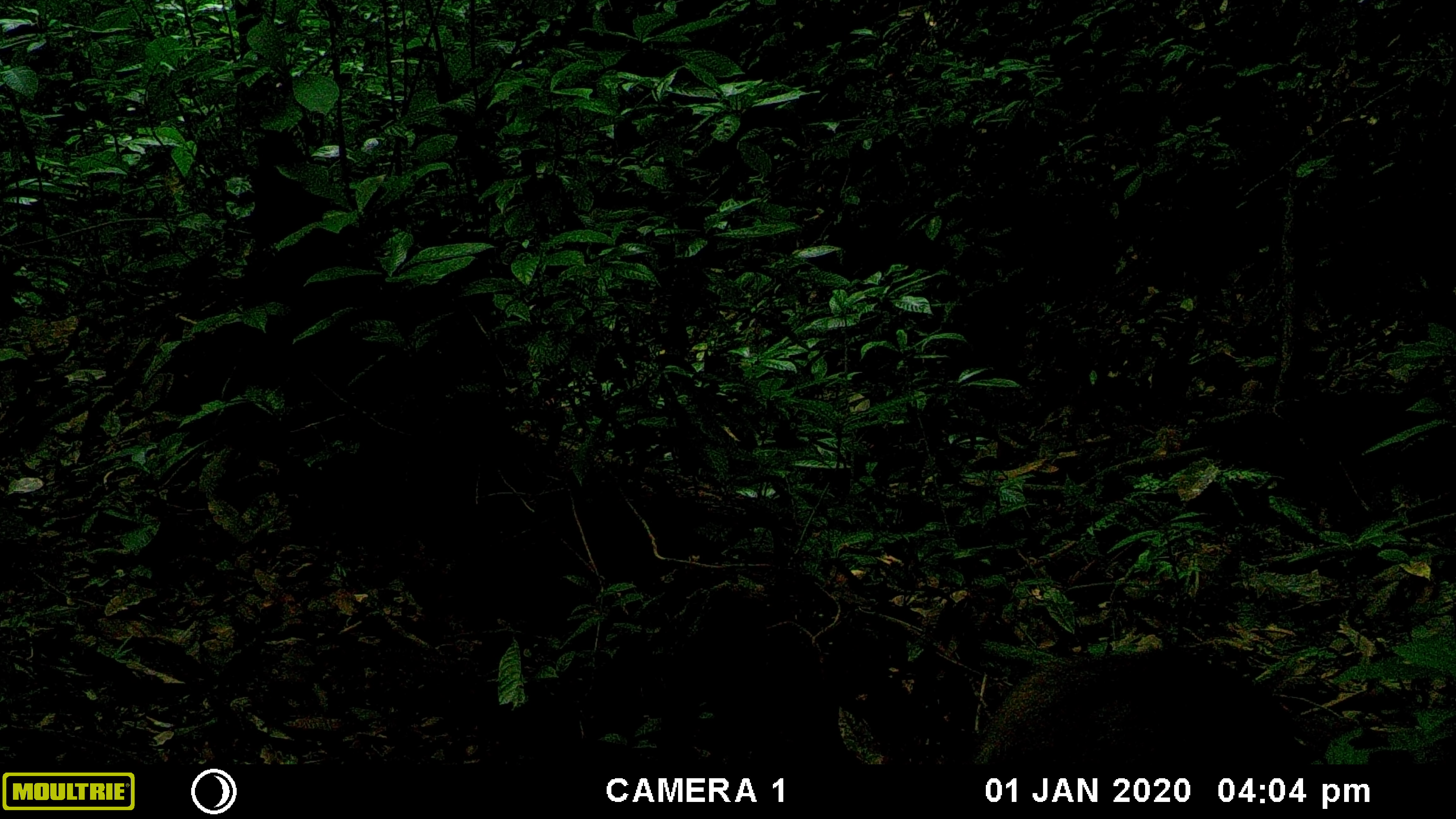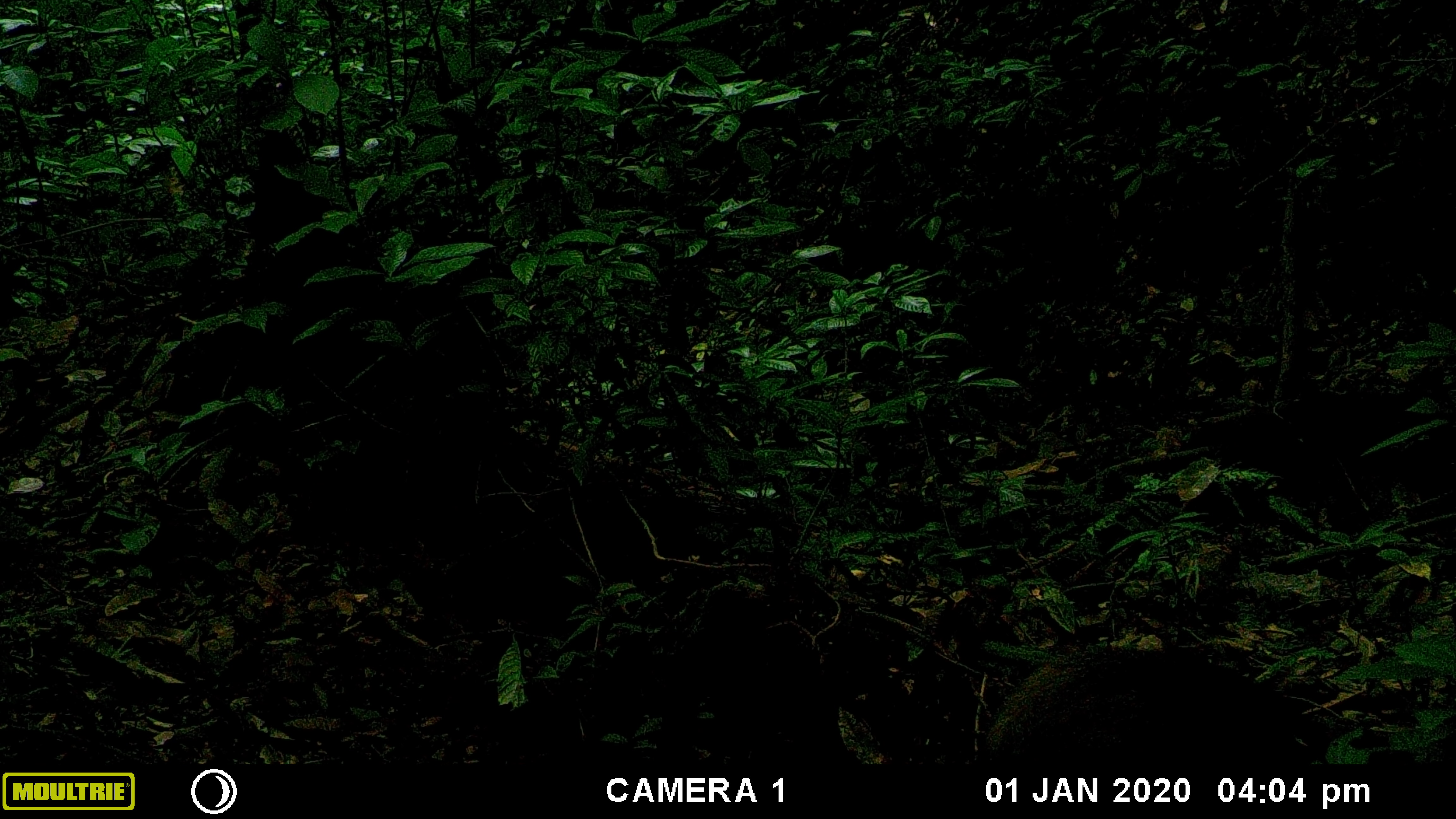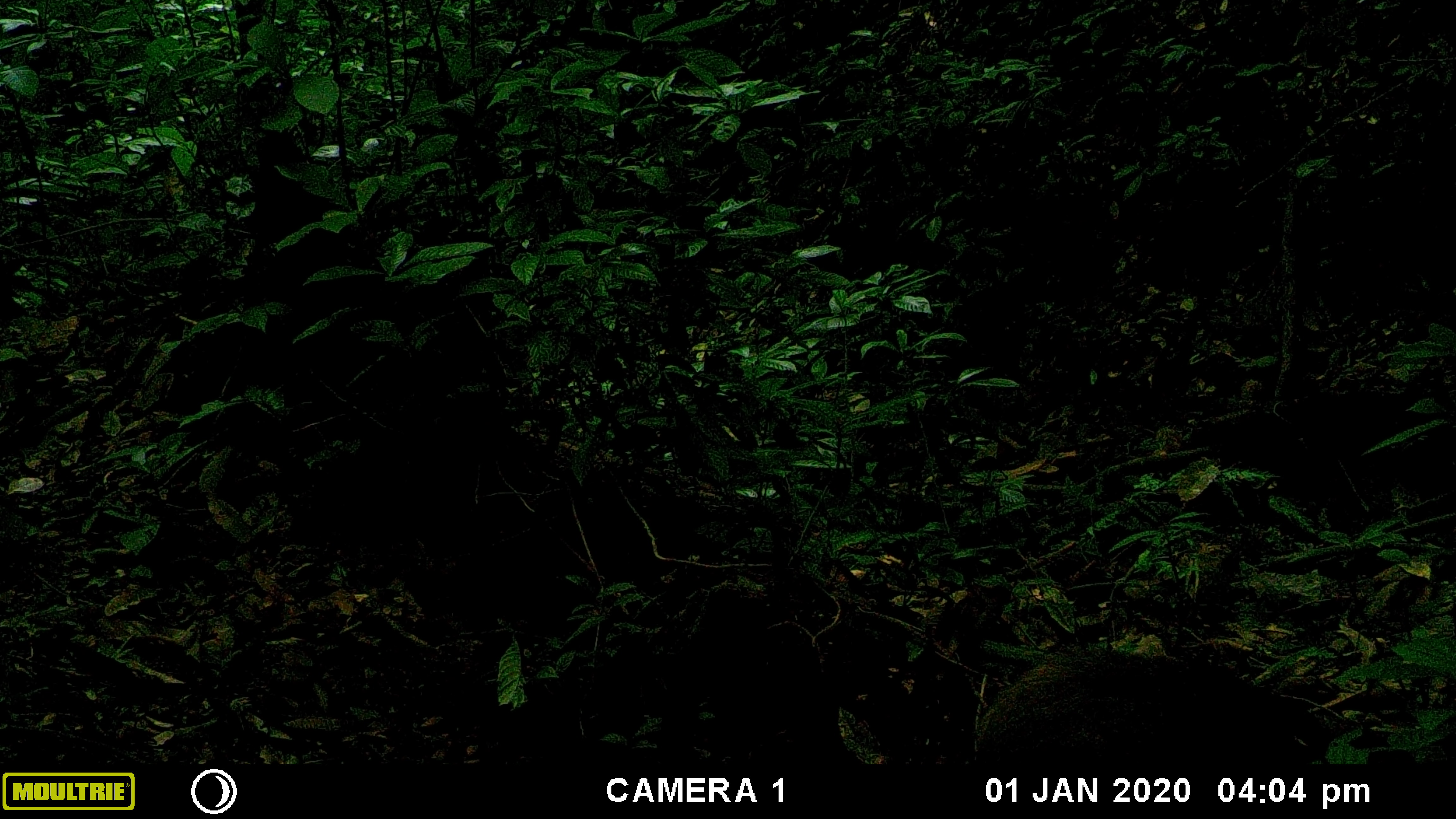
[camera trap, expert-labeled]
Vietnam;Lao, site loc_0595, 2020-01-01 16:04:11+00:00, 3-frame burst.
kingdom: Animalia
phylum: Chordata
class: Mammalia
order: Artiodactyla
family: Suidae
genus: Sus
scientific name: Sus scrofa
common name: eurasian wild pig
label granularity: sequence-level